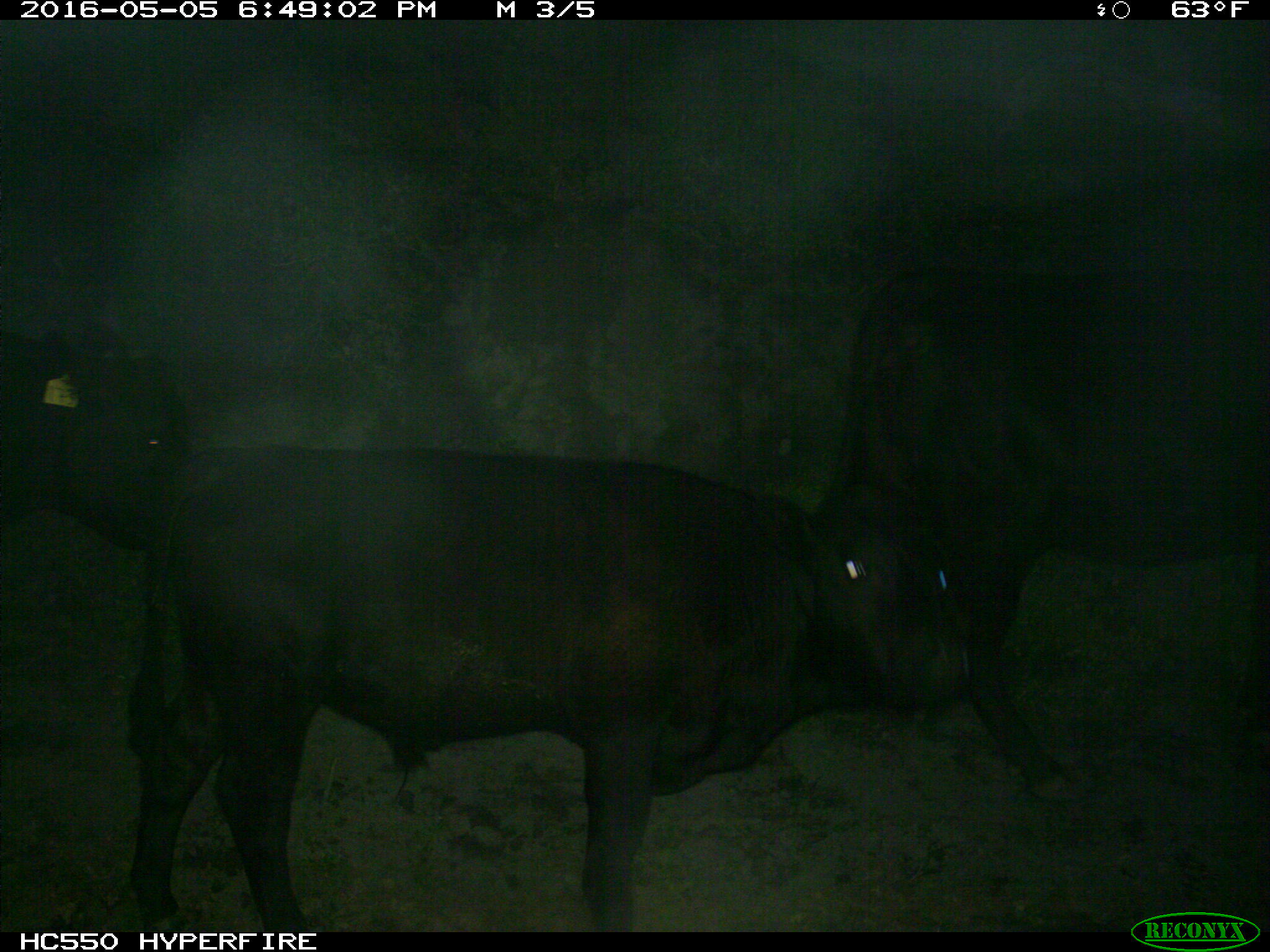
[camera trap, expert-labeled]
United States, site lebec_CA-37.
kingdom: Animalia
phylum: Chordata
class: Mammalia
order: Artiodactyla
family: Bovidae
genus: Bos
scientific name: Bos taurus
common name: domestic cow